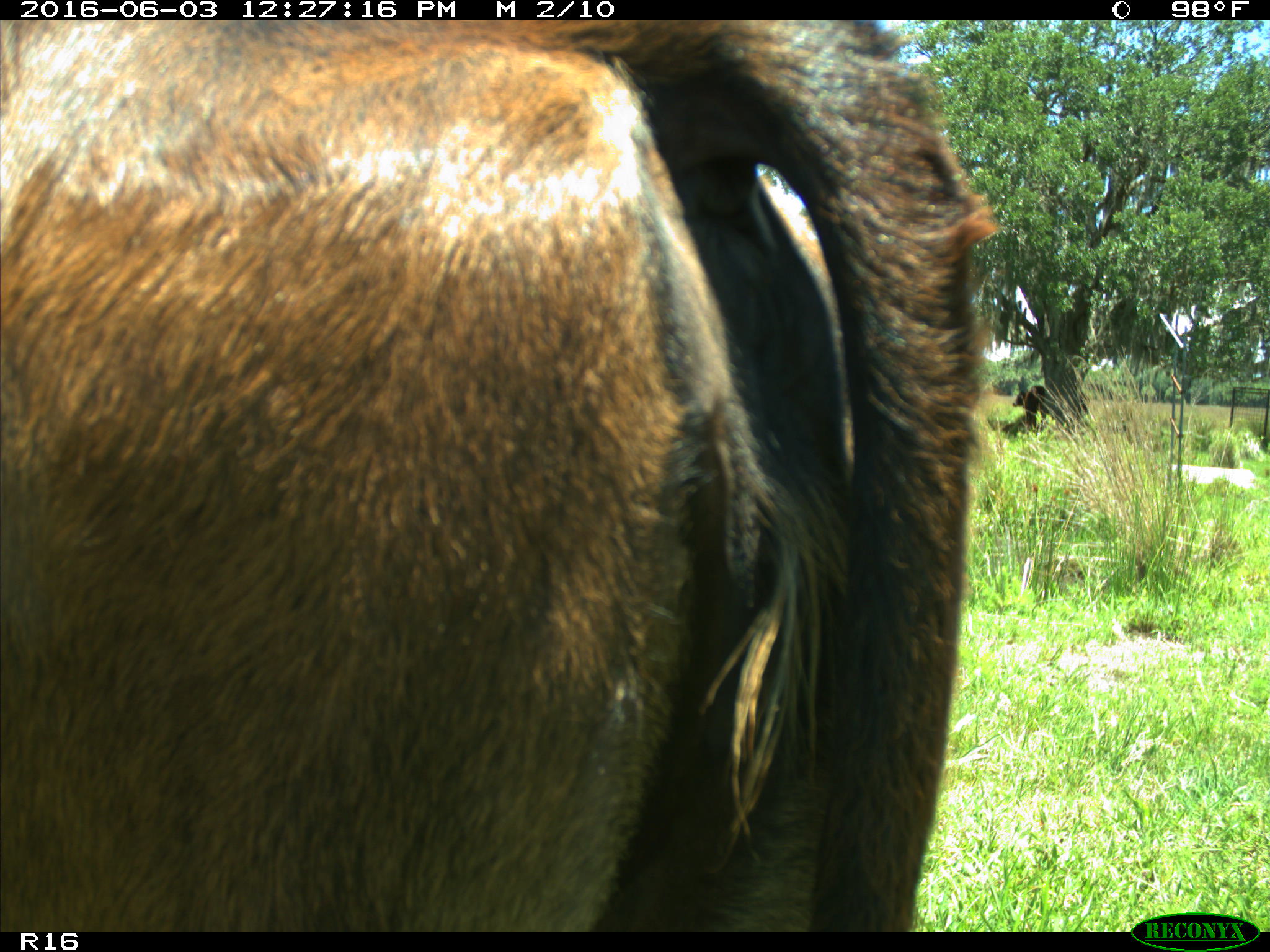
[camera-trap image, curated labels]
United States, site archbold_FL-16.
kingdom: Animalia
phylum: Chordata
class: Mammalia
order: Artiodactyla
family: Bovidae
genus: Bos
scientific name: Bos taurus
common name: domestic cow